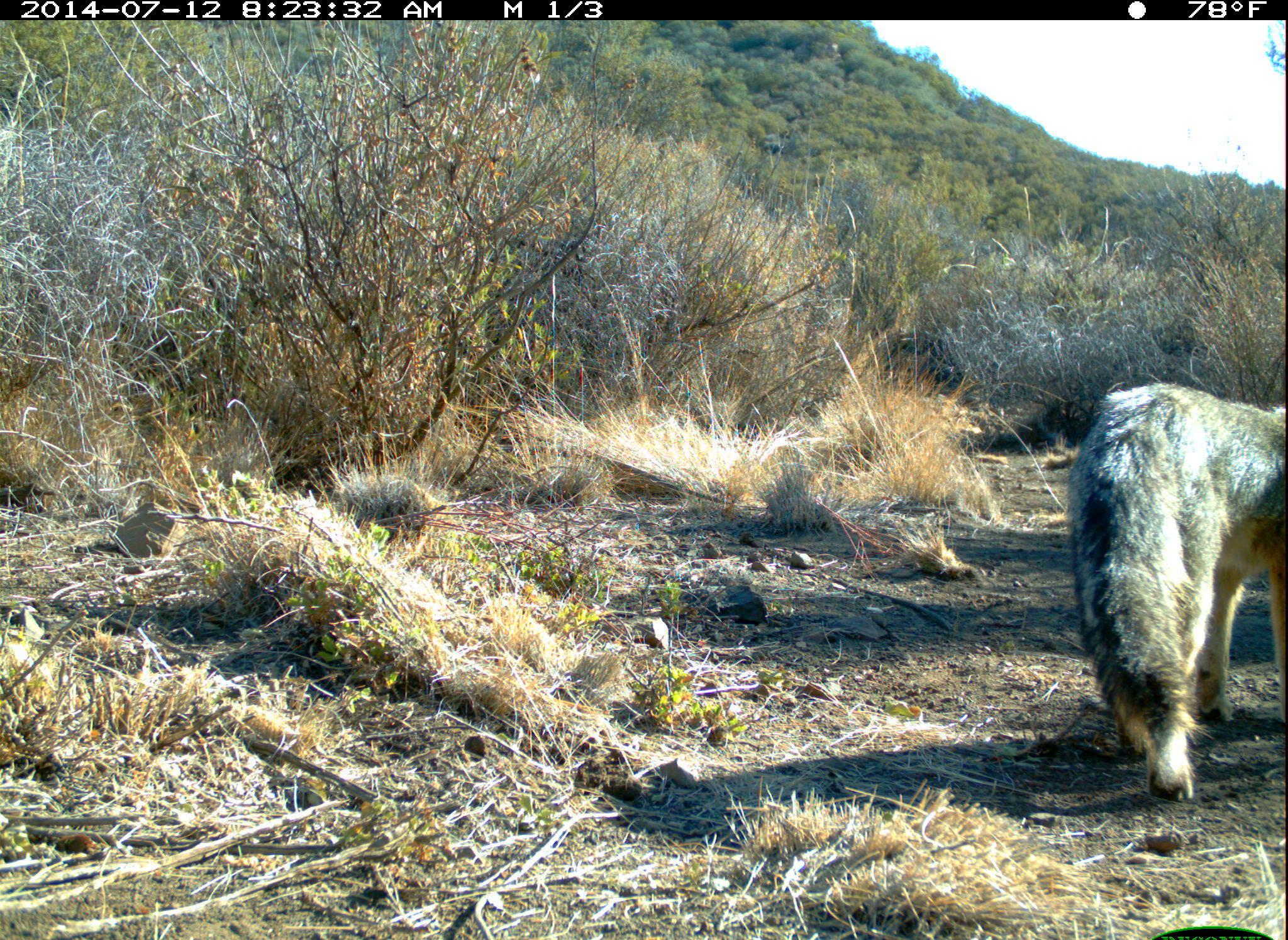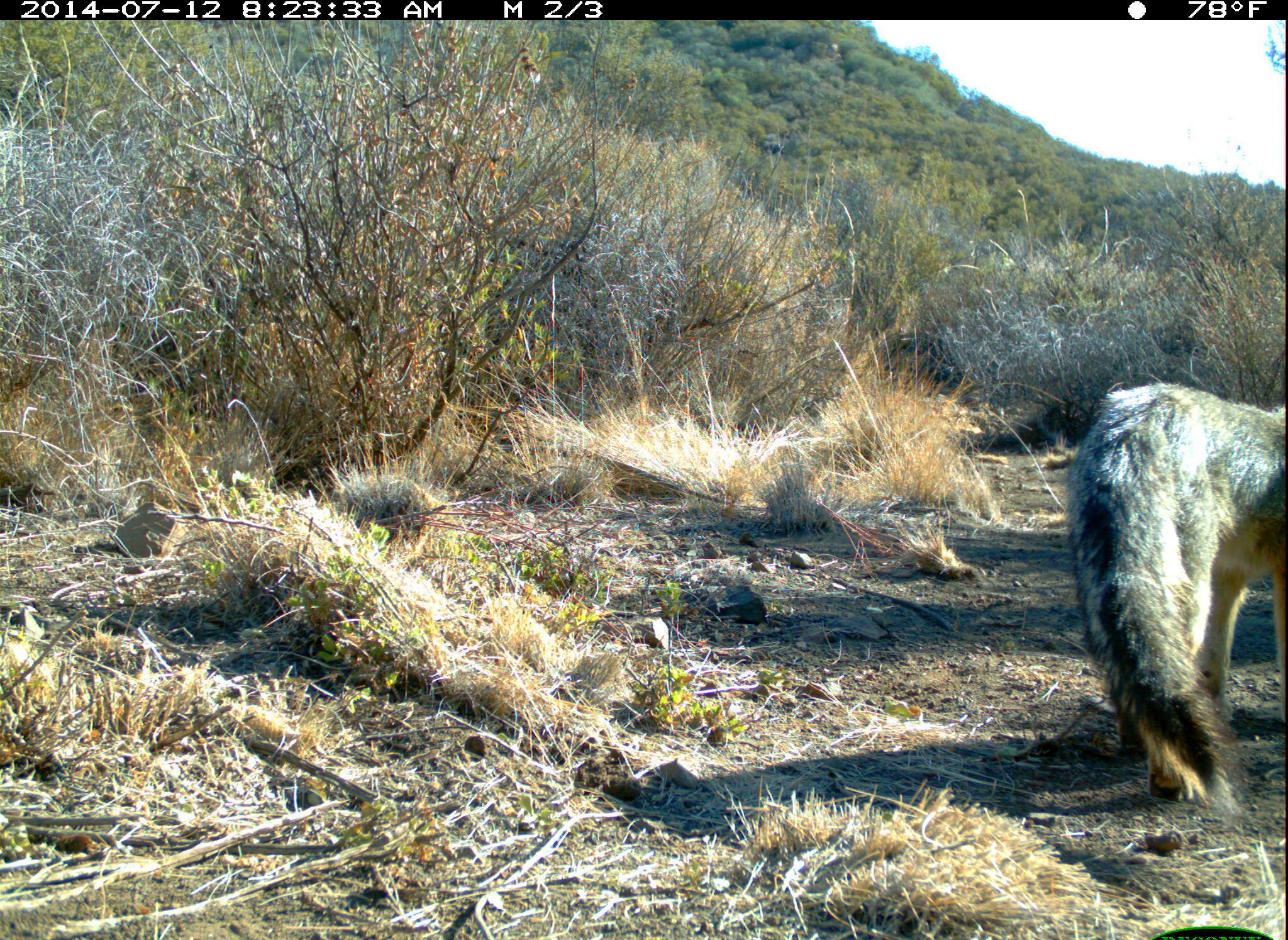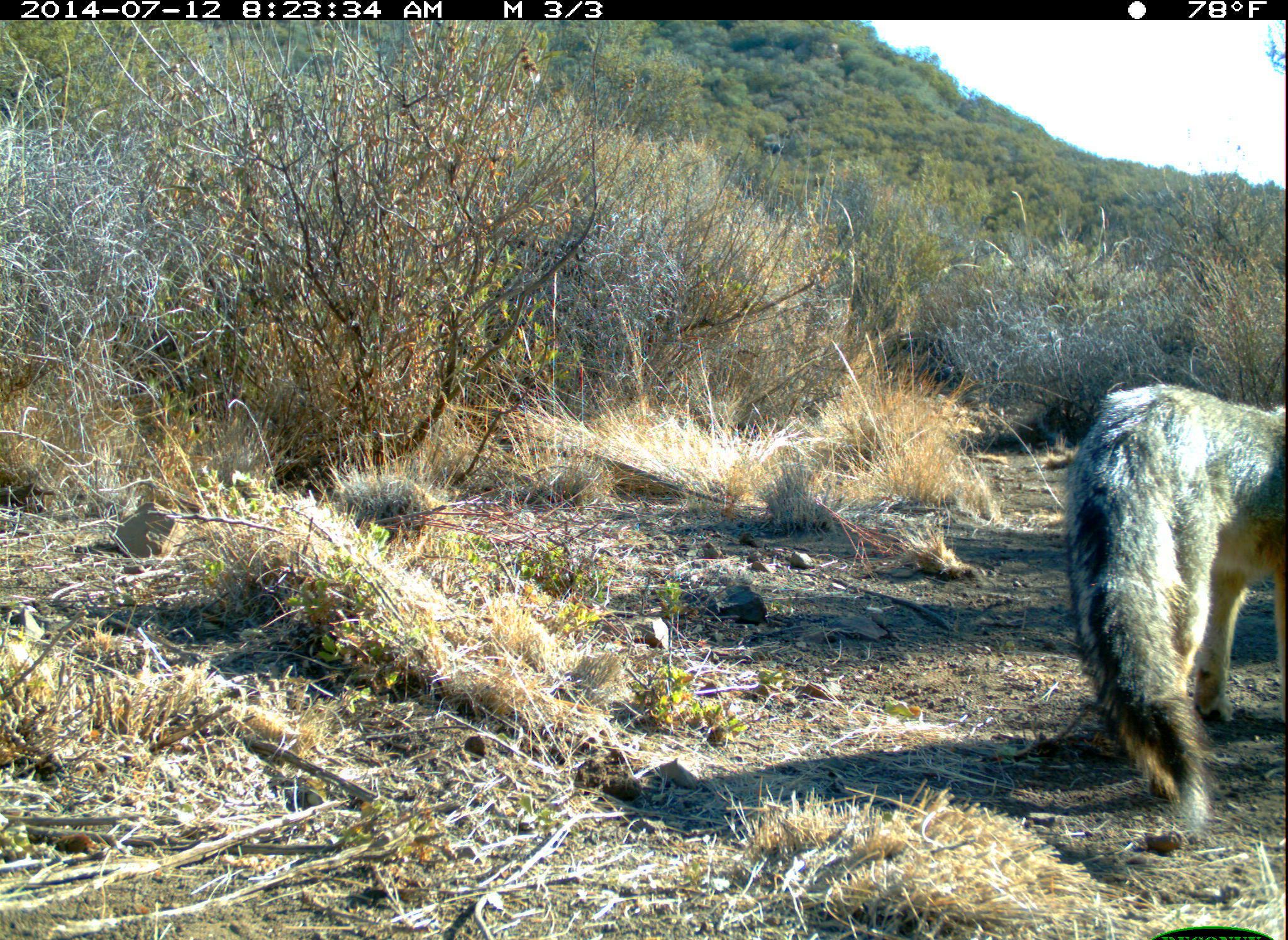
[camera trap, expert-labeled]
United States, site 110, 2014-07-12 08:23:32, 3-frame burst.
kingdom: Animalia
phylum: Chordata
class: Mammalia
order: Carnivora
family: Canidae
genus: Urocyon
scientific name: Urocyon cinereoargenteus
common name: gray fox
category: fox